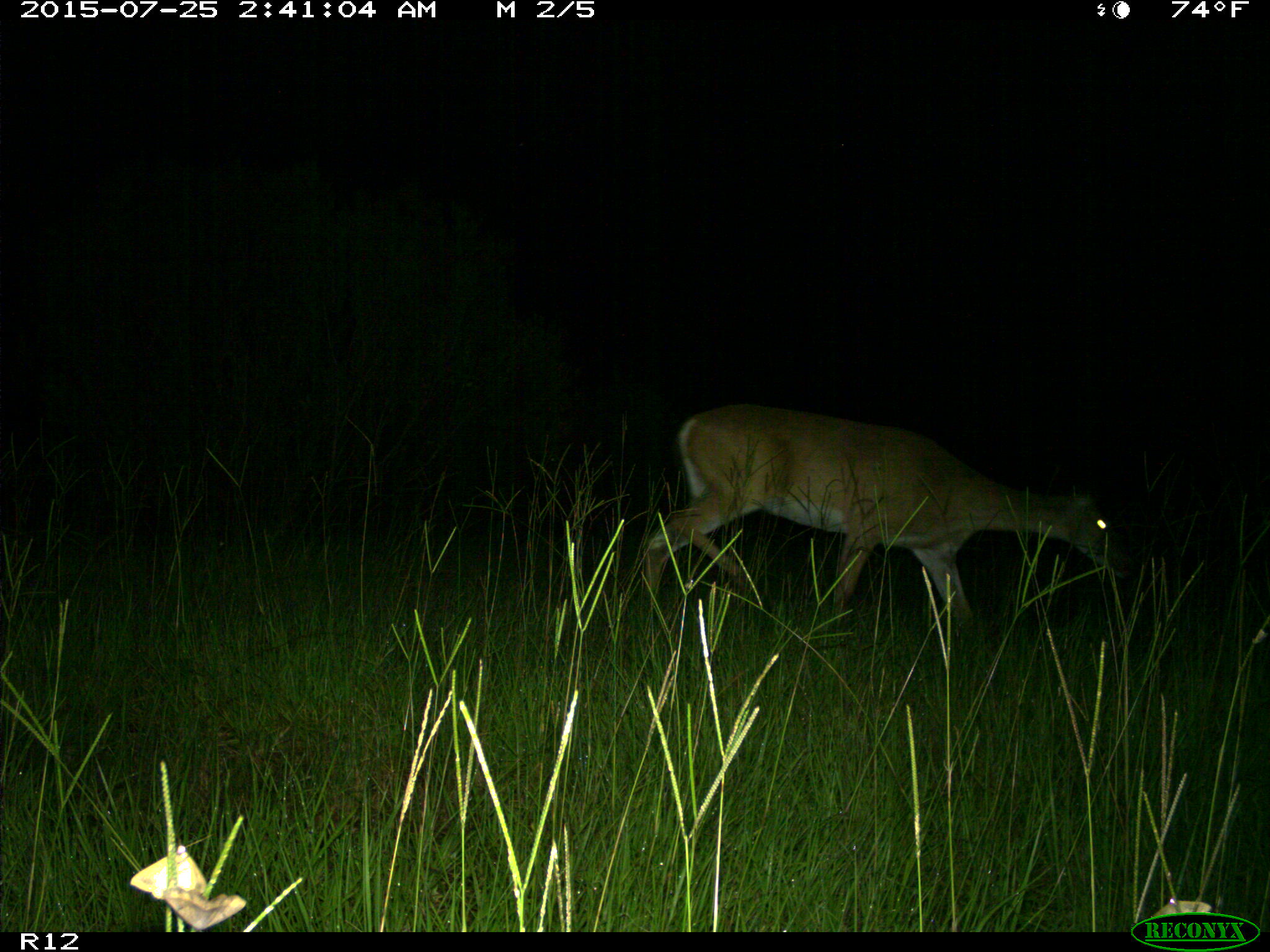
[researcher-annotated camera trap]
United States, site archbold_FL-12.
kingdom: Animalia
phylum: Chordata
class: Mammalia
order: Artiodactyla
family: Cervidae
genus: Odocoileus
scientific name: Odocoileus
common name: deer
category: unidentified deer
Unidentified deer (deer) (Odocoileus).